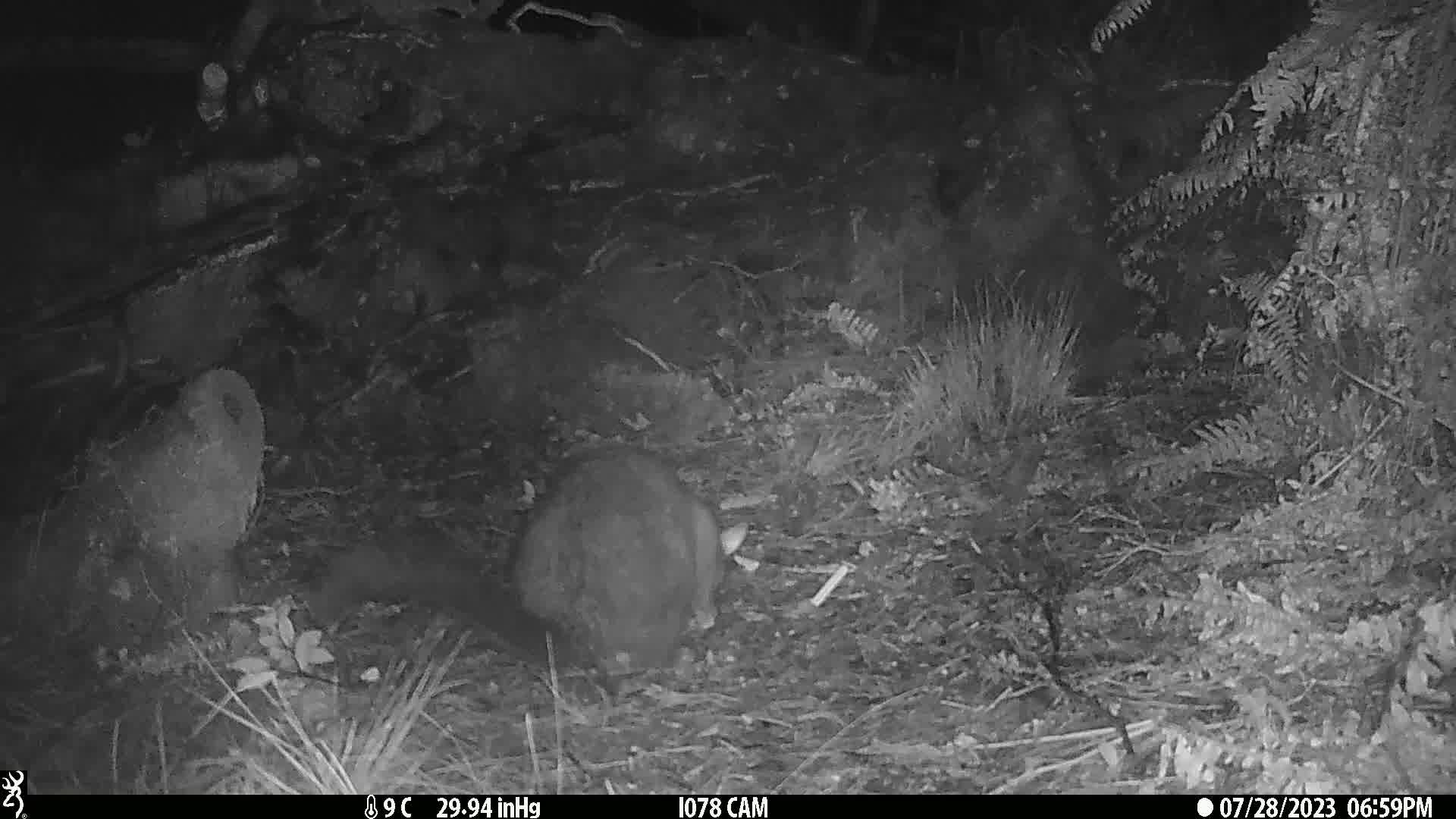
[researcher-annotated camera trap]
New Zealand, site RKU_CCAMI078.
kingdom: Animalia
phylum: Chordata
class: Mammalia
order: Diprotodontia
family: Phalangeridae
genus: Trichosurus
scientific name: Trichosurus vulpecula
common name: common brushtail possum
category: possum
Possum (common brushtail possum) (Trichosurus vulpecula).